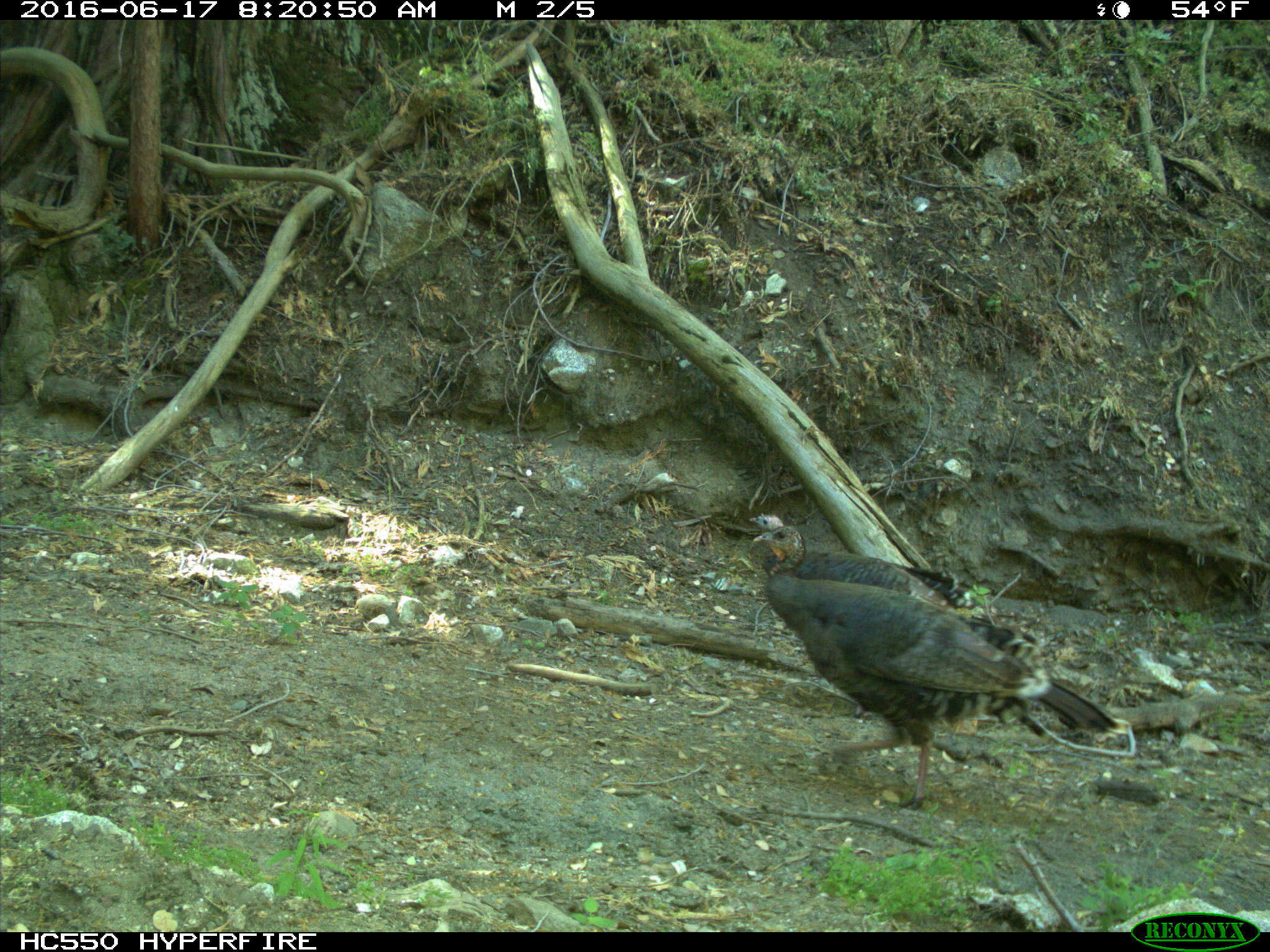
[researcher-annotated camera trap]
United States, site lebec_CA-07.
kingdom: Animalia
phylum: Chordata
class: Aves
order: Galliformes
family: Phasianidae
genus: Meleagris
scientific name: Meleagris gallopavo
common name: wild turkey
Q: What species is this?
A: Meleagris gallopavo (wild turkey).